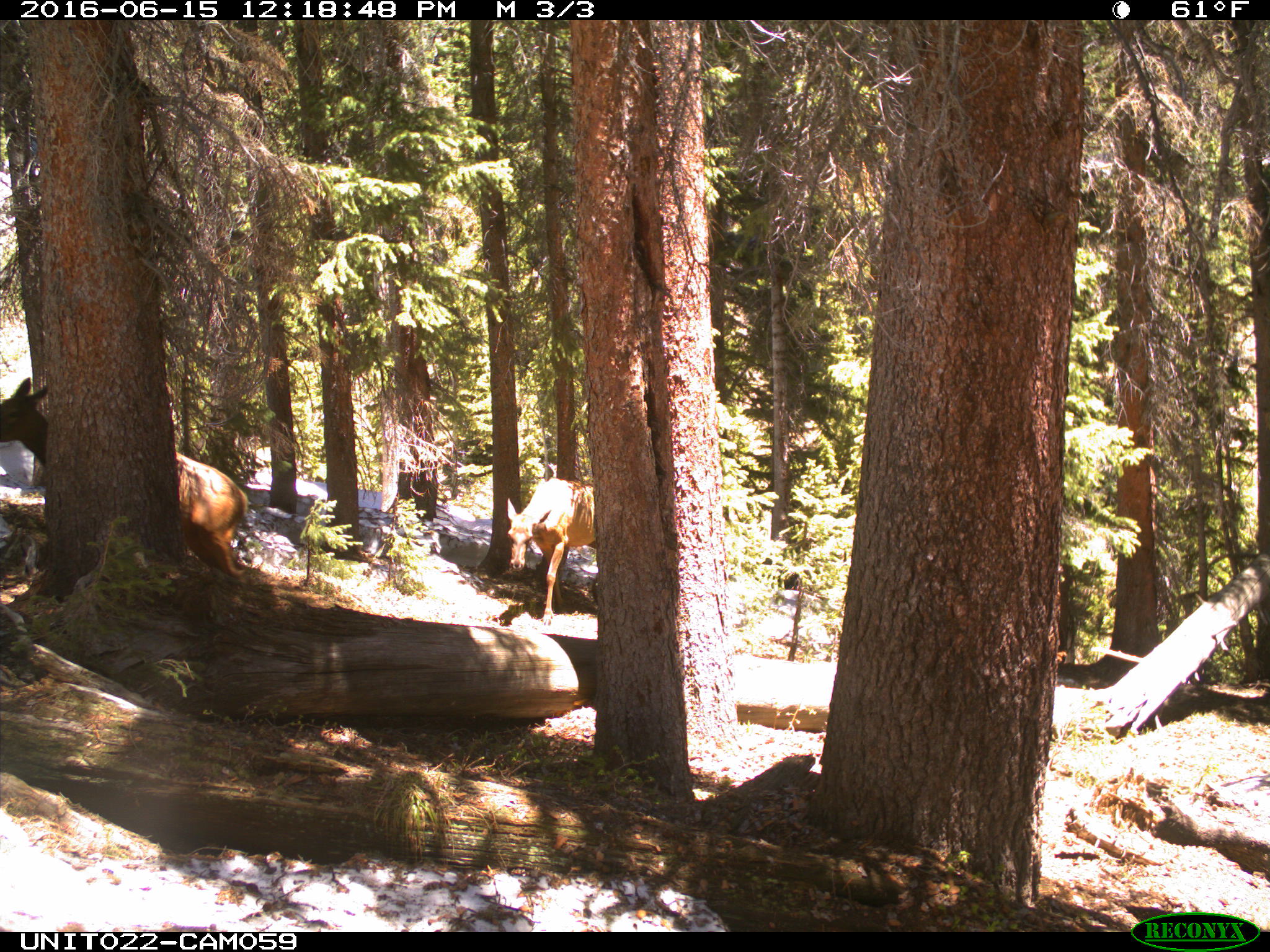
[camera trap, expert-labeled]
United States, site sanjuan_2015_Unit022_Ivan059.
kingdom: Animalia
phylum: Chordata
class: Mammalia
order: Artiodactyla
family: Cervidae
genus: Cervus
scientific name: Cervus elaphus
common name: red deer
Cervus elaphus (red deer).